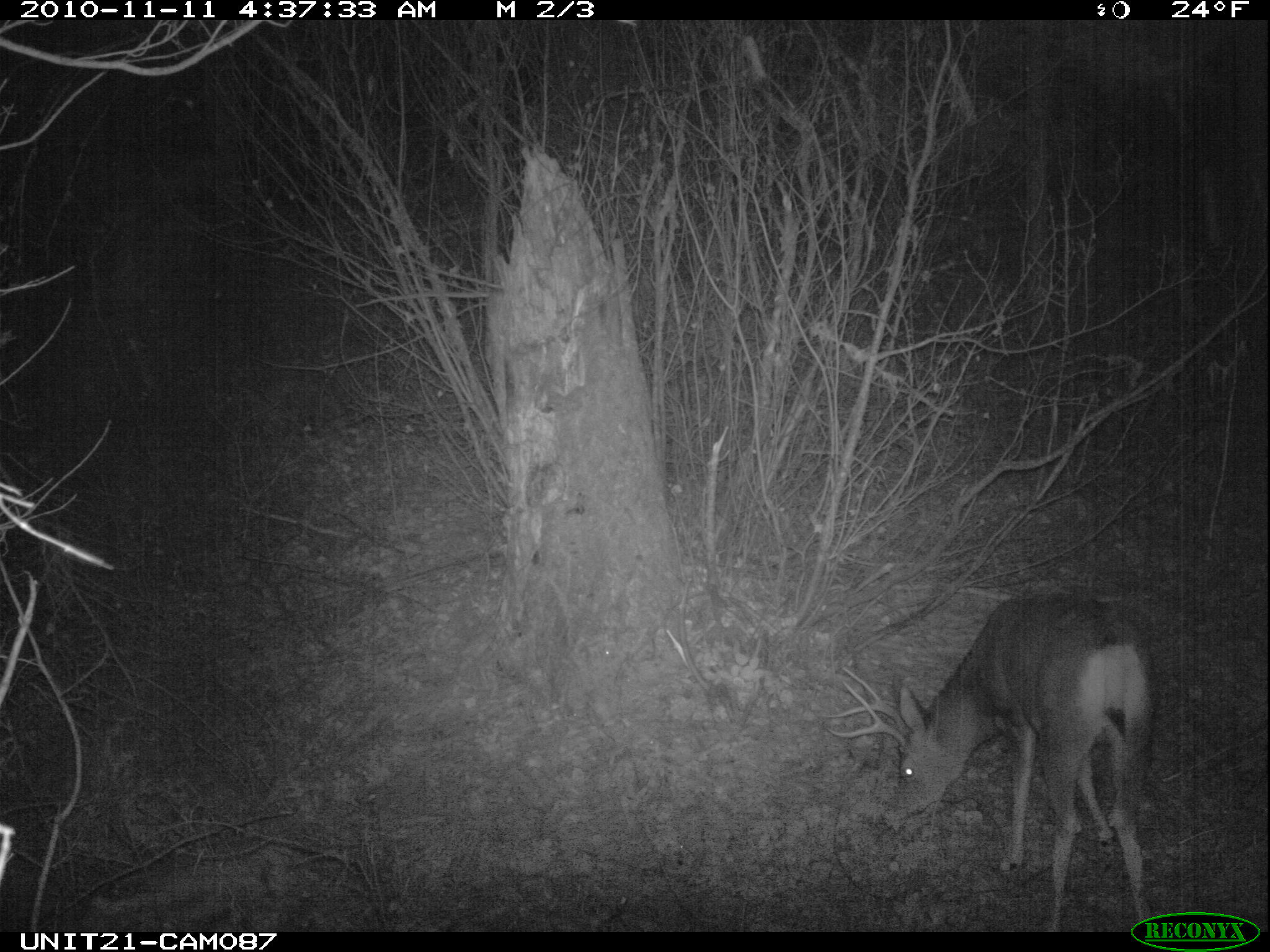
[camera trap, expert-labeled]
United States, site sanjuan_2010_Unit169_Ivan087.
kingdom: Animalia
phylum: Chordata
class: Mammalia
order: Artiodactyla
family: Cervidae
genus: Odocoileus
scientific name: Odocoileus hemionus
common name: mule deer